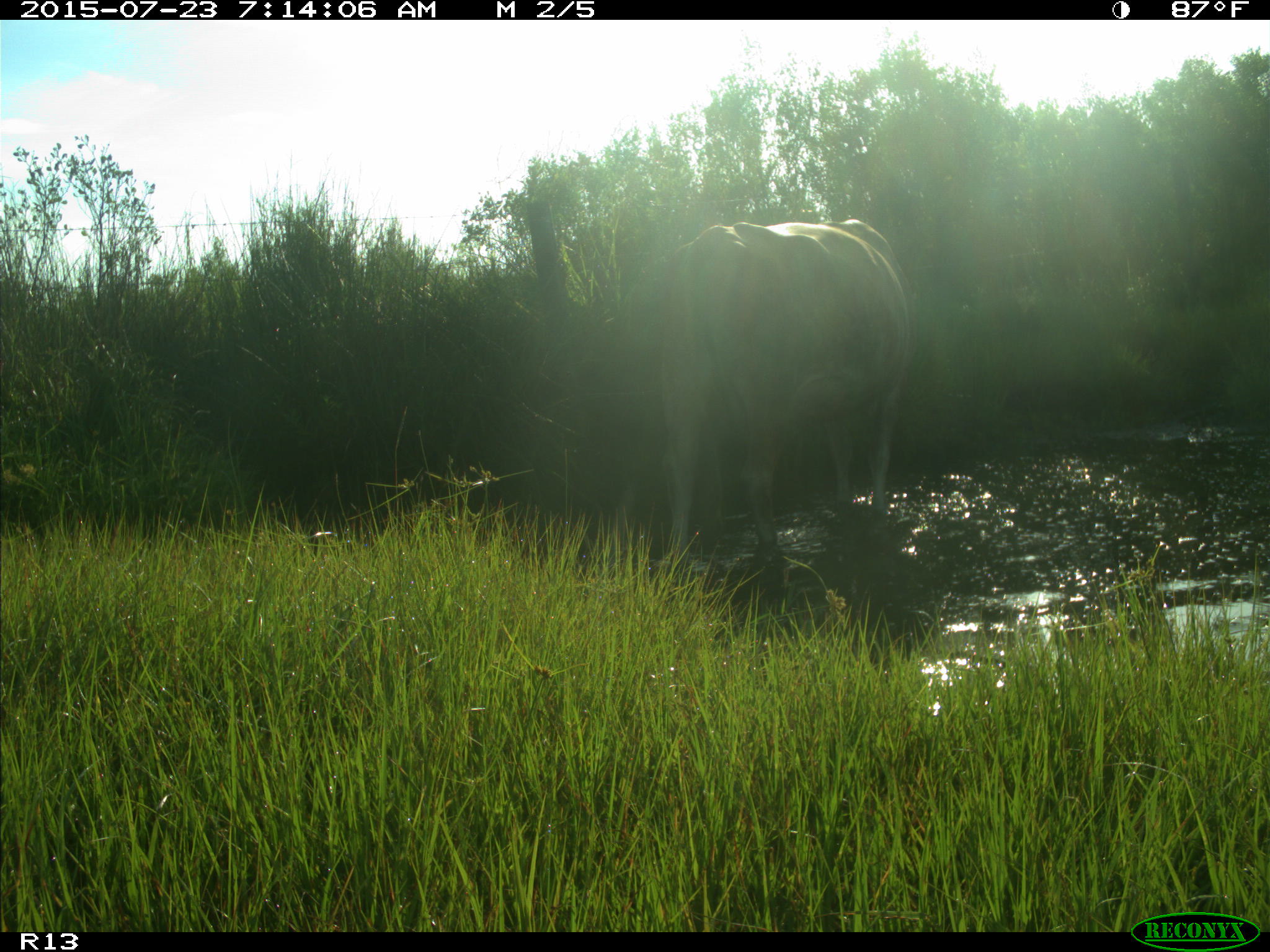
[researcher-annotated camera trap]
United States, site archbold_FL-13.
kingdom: Animalia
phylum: Chordata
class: Mammalia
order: Artiodactyla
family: Bovidae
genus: Bos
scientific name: Bos taurus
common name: domestic cow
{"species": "Bos taurus (domestic cow)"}